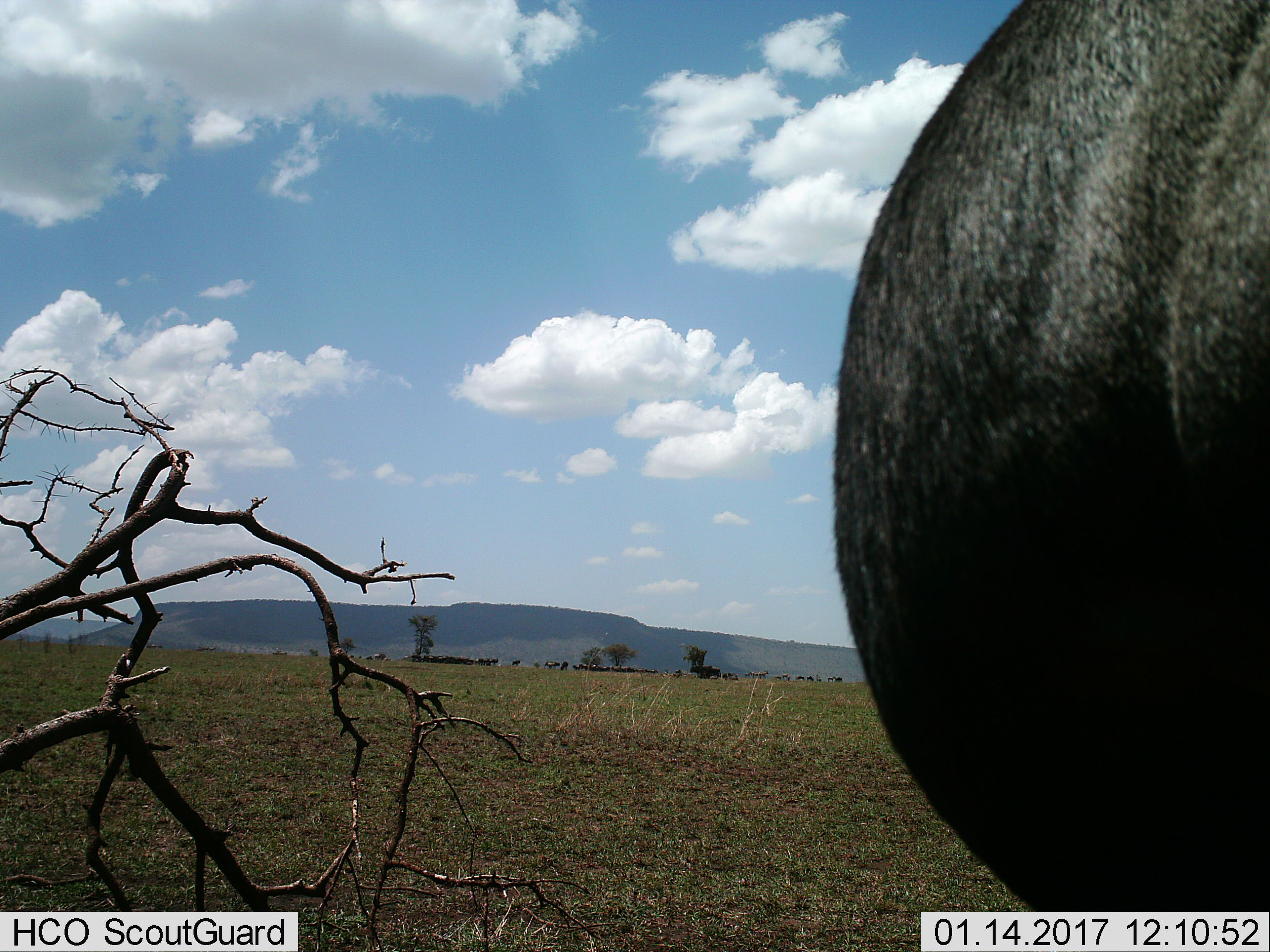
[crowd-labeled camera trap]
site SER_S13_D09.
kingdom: Animalia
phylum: Chordata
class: Mammalia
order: Artiodactyla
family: Bovidae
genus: Connochaetes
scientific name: Connochaetes taurinus taurinus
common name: blue wildebeest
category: wildebeestblue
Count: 11-50.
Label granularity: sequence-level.